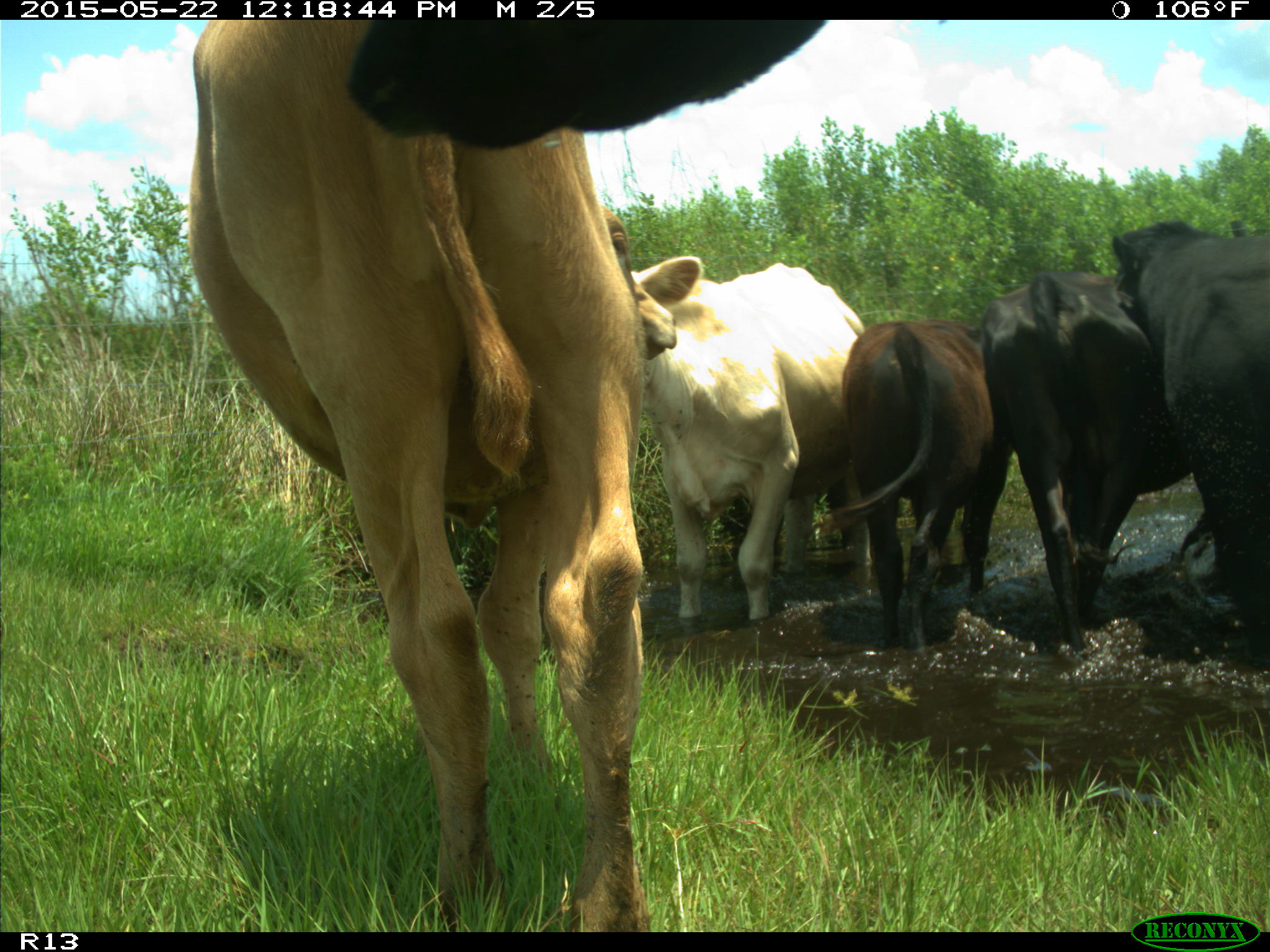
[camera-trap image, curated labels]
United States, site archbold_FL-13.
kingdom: Animalia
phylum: Chordata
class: Mammalia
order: Artiodactyla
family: Bovidae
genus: Bos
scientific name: Bos taurus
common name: domestic cow